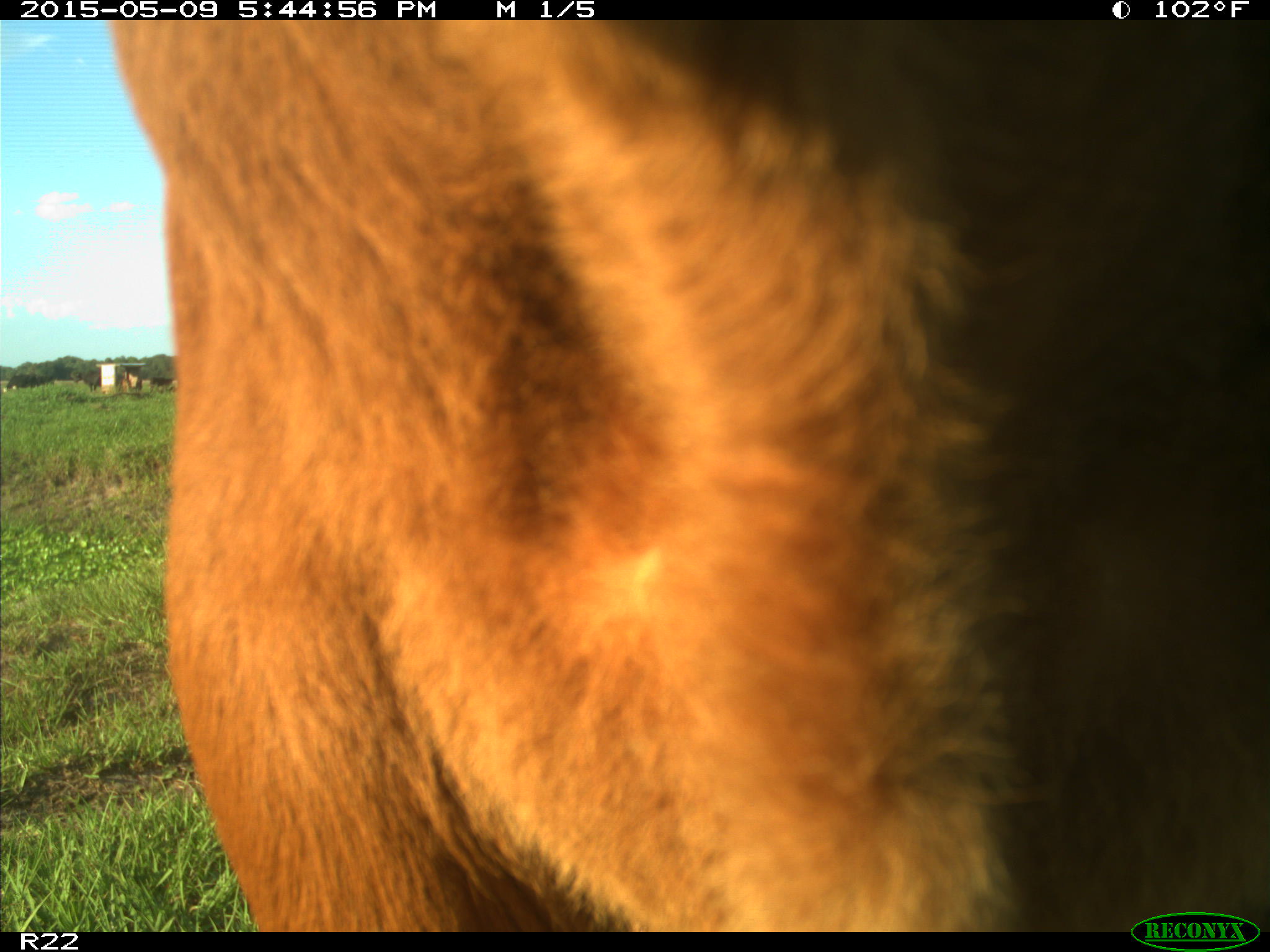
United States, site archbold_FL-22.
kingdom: Animalia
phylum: Chordata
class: Mammalia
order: Artiodactyla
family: Bovidae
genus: Bos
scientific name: Bos taurus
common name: domestic cow